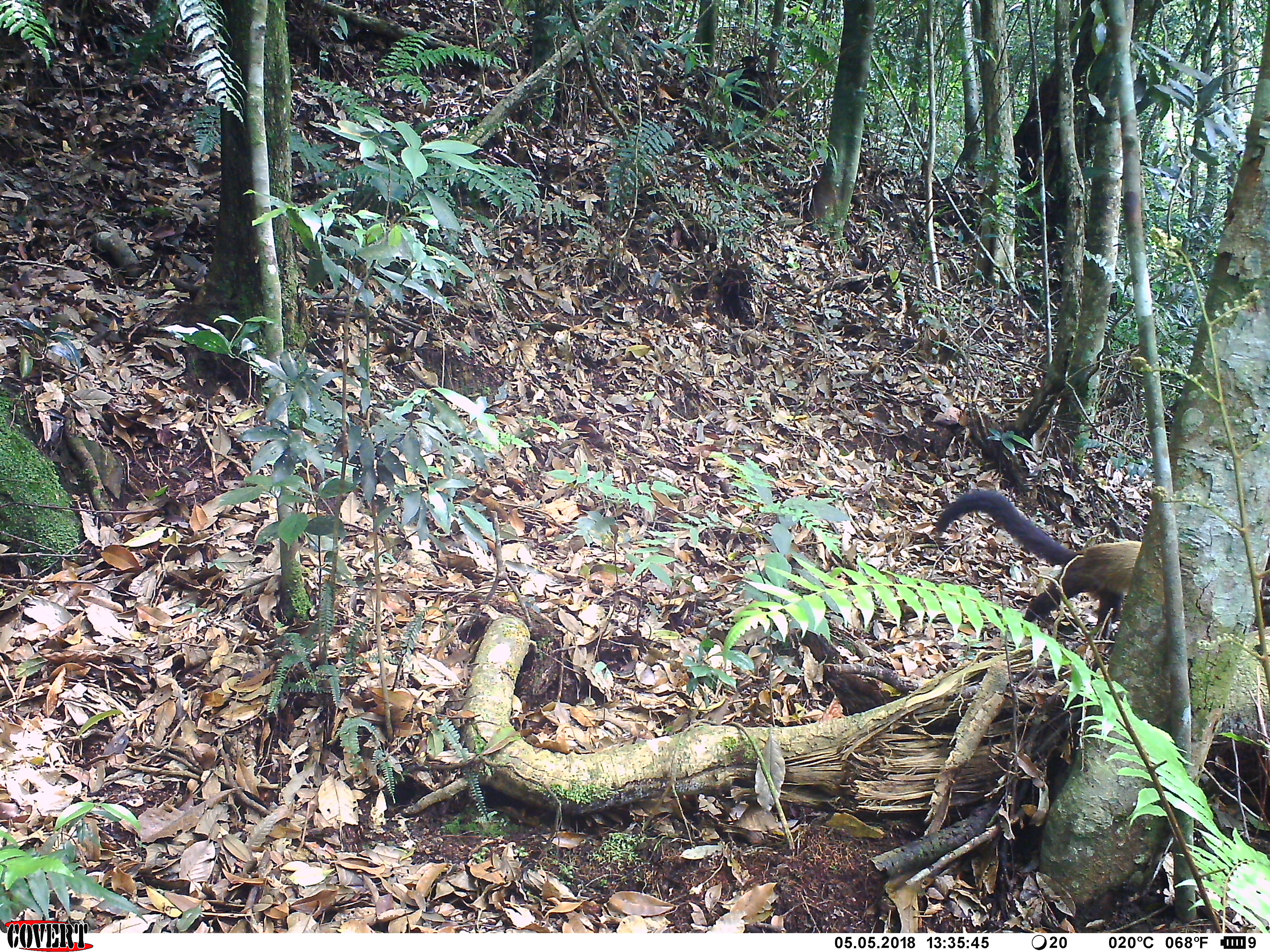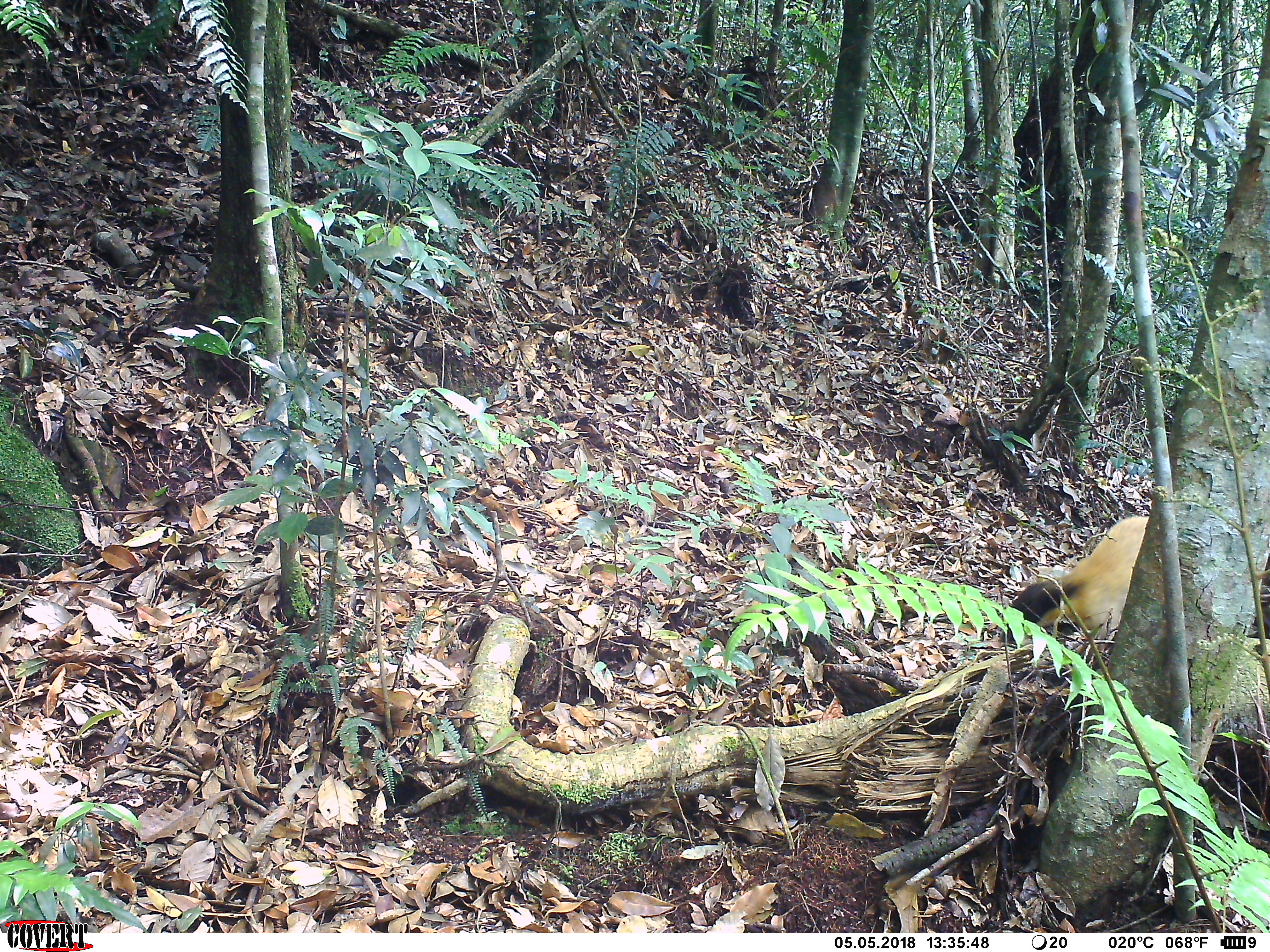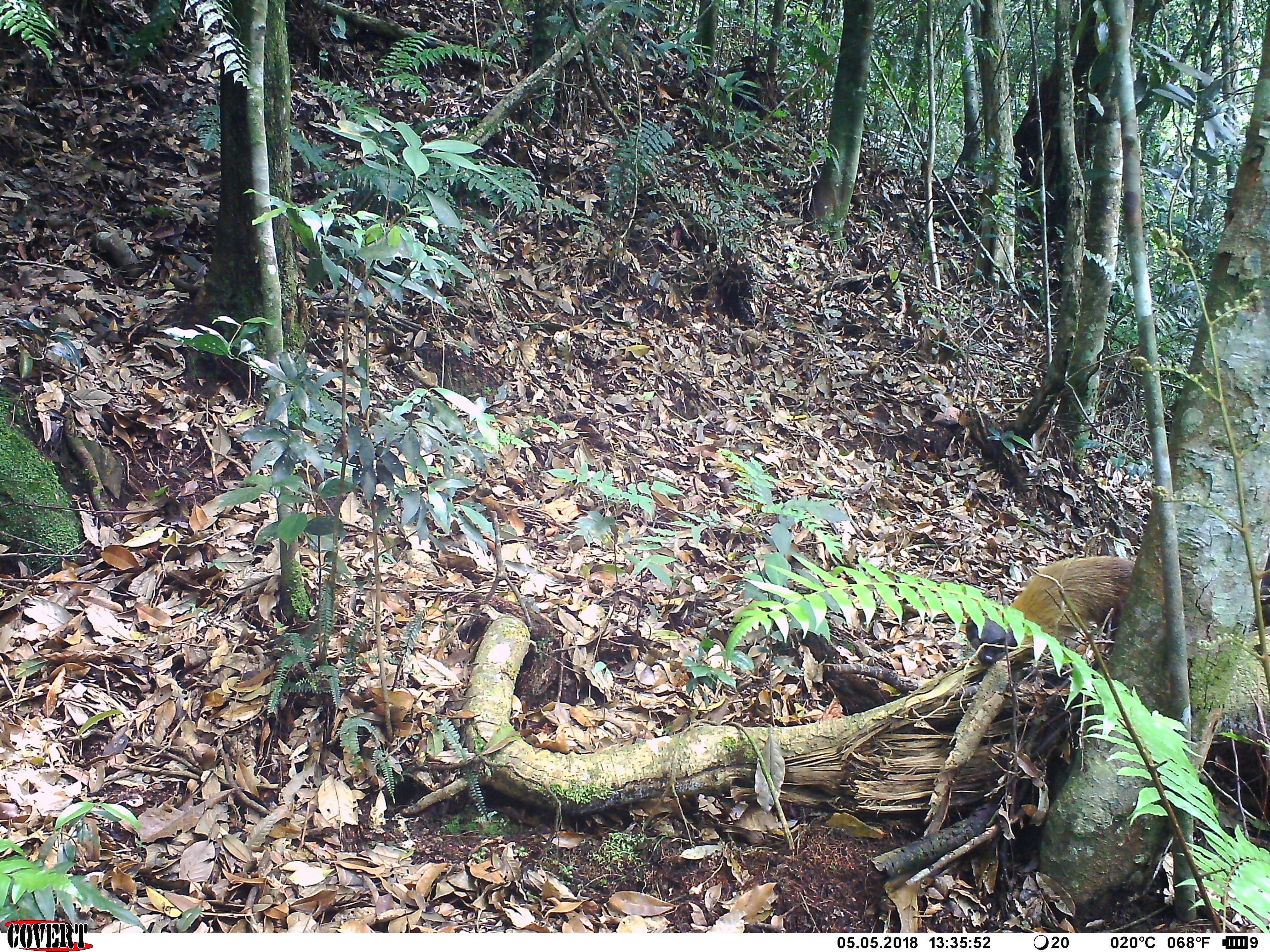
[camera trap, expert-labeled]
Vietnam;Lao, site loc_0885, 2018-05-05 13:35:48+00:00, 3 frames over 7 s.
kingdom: Animalia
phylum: Chordata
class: Mammalia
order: Carnivora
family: Mustelidae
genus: Martes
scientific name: Martes flavigula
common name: yellow-throated marten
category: yellow throated marten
Yellow throated marten (yellow-throated marten) (Martes flavigula). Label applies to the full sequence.